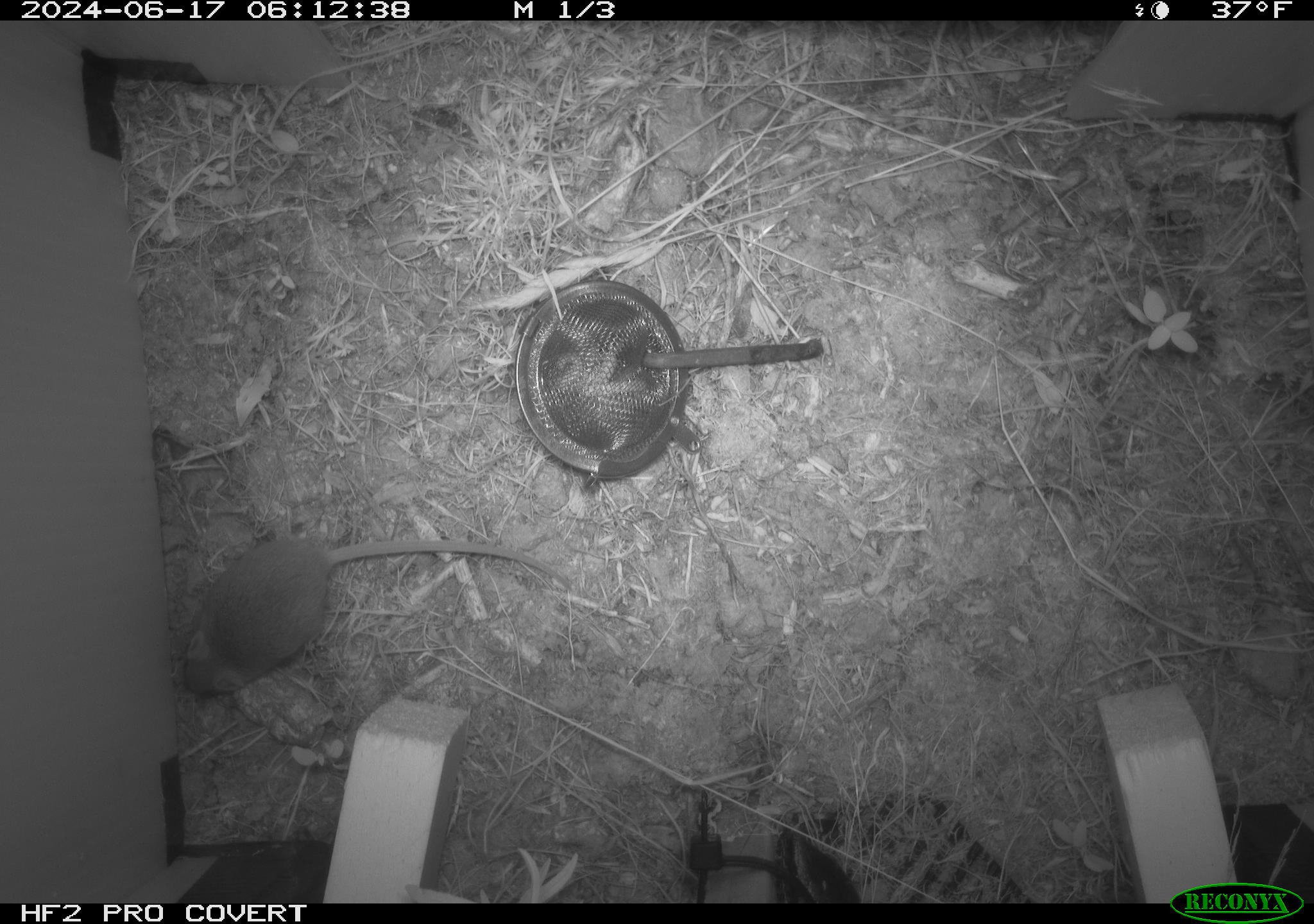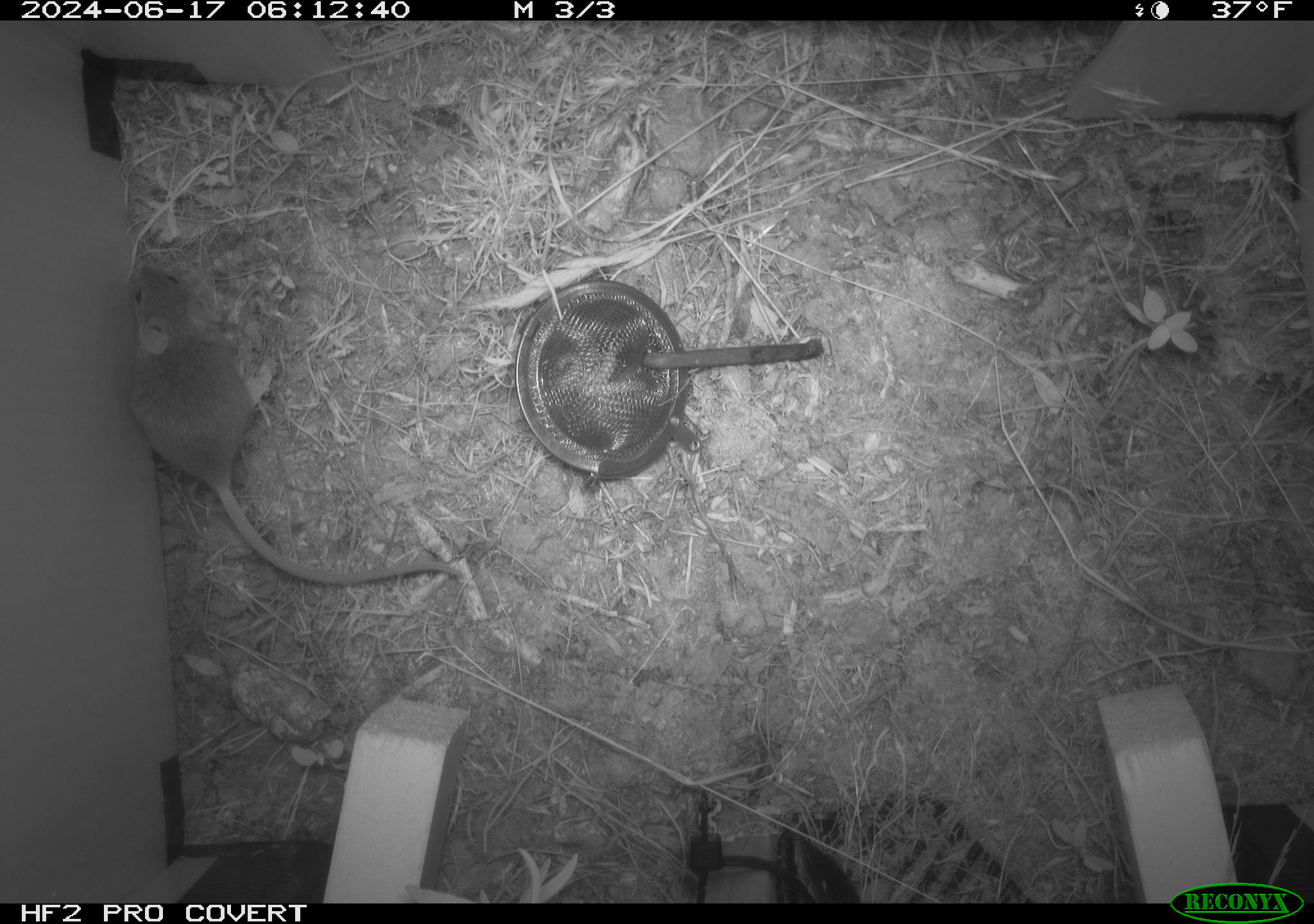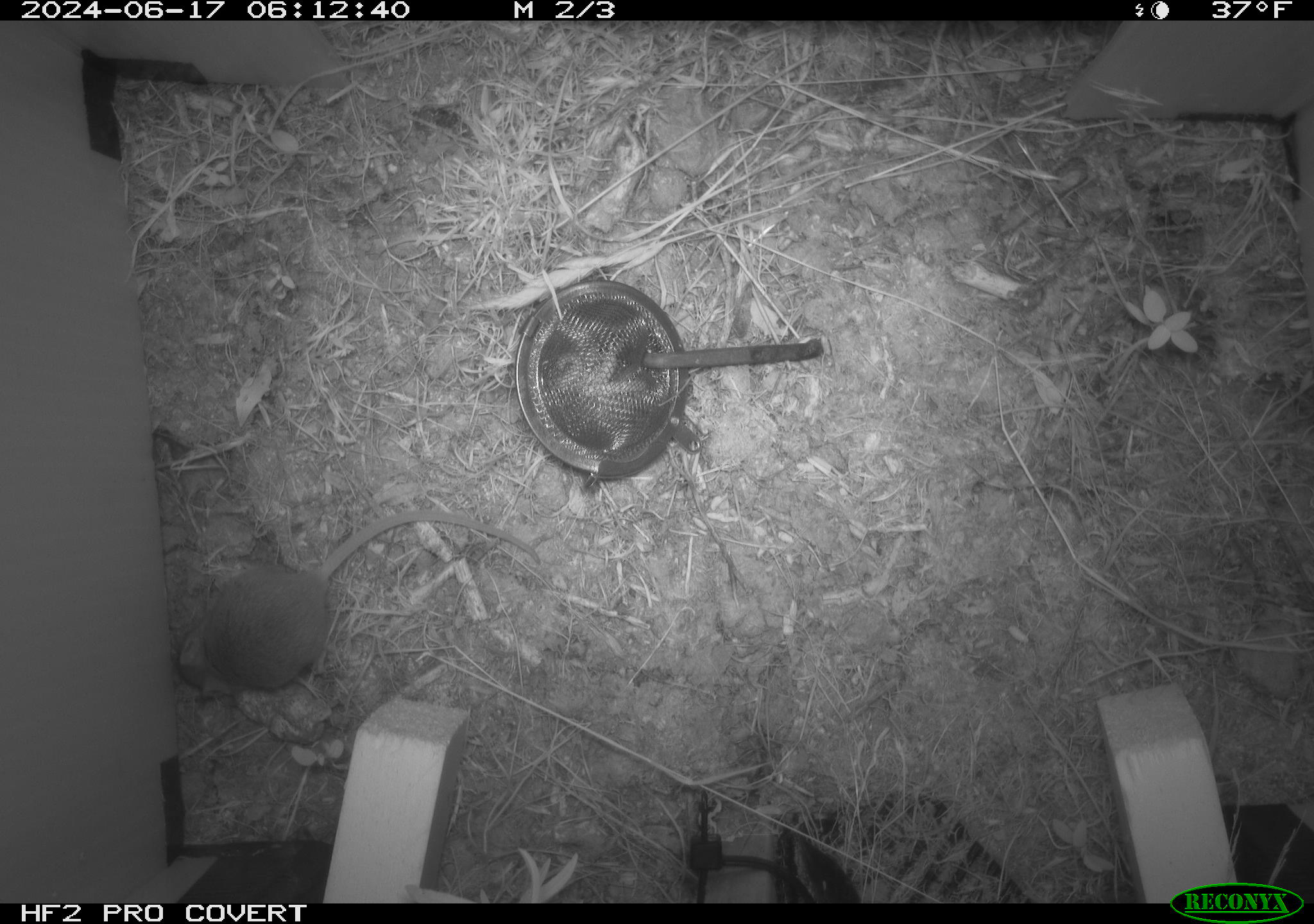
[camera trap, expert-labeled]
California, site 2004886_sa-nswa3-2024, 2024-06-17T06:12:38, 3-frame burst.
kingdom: Animalia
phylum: Chordata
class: Mammalia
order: Rodentia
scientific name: Rodentia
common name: rodent